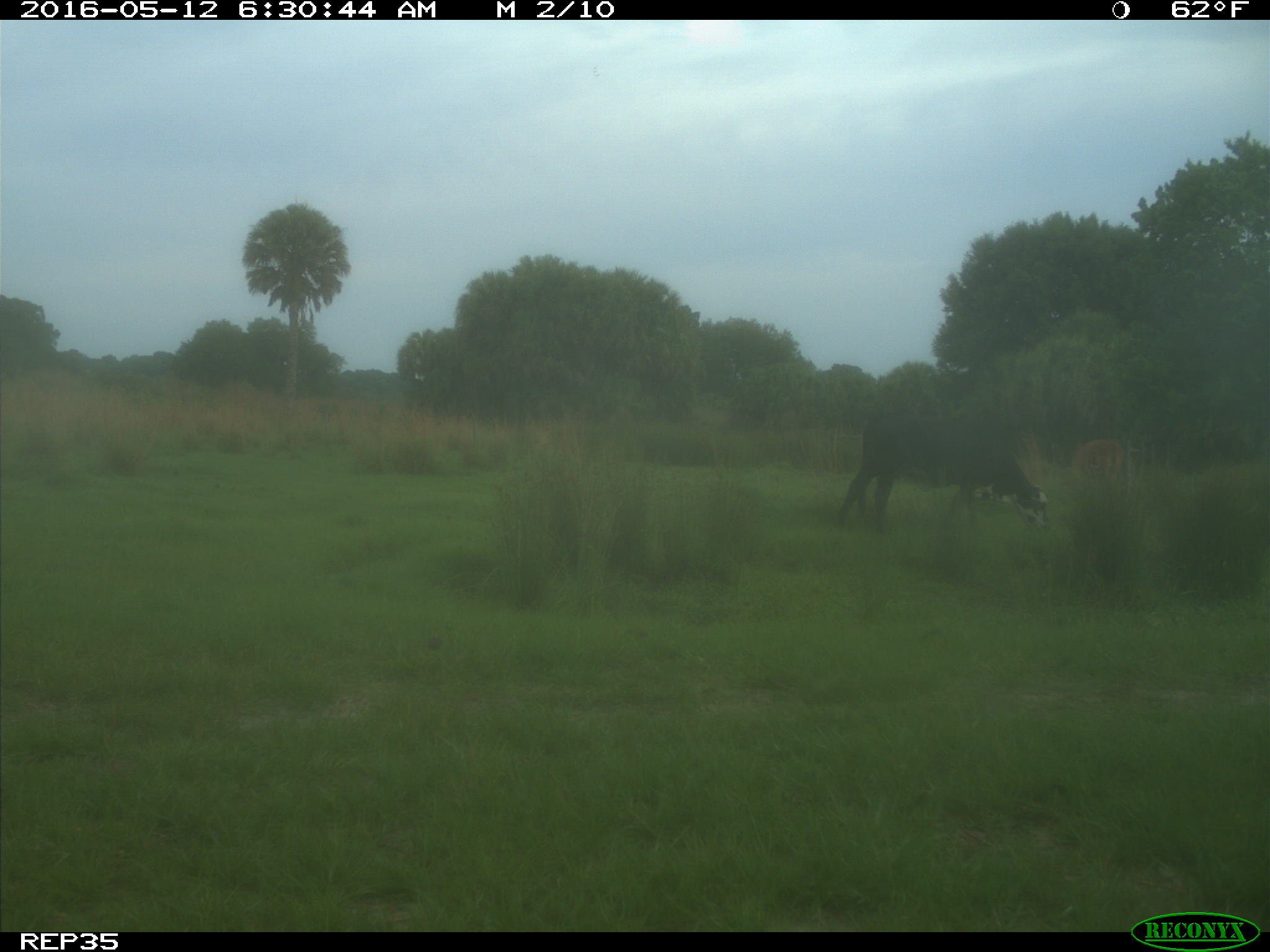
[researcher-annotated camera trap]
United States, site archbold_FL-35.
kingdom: Animalia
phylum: Chordata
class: Mammalia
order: Artiodactyla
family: Bovidae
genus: Bos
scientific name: Bos taurus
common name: domestic cow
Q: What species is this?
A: Bos taurus (domestic cow).